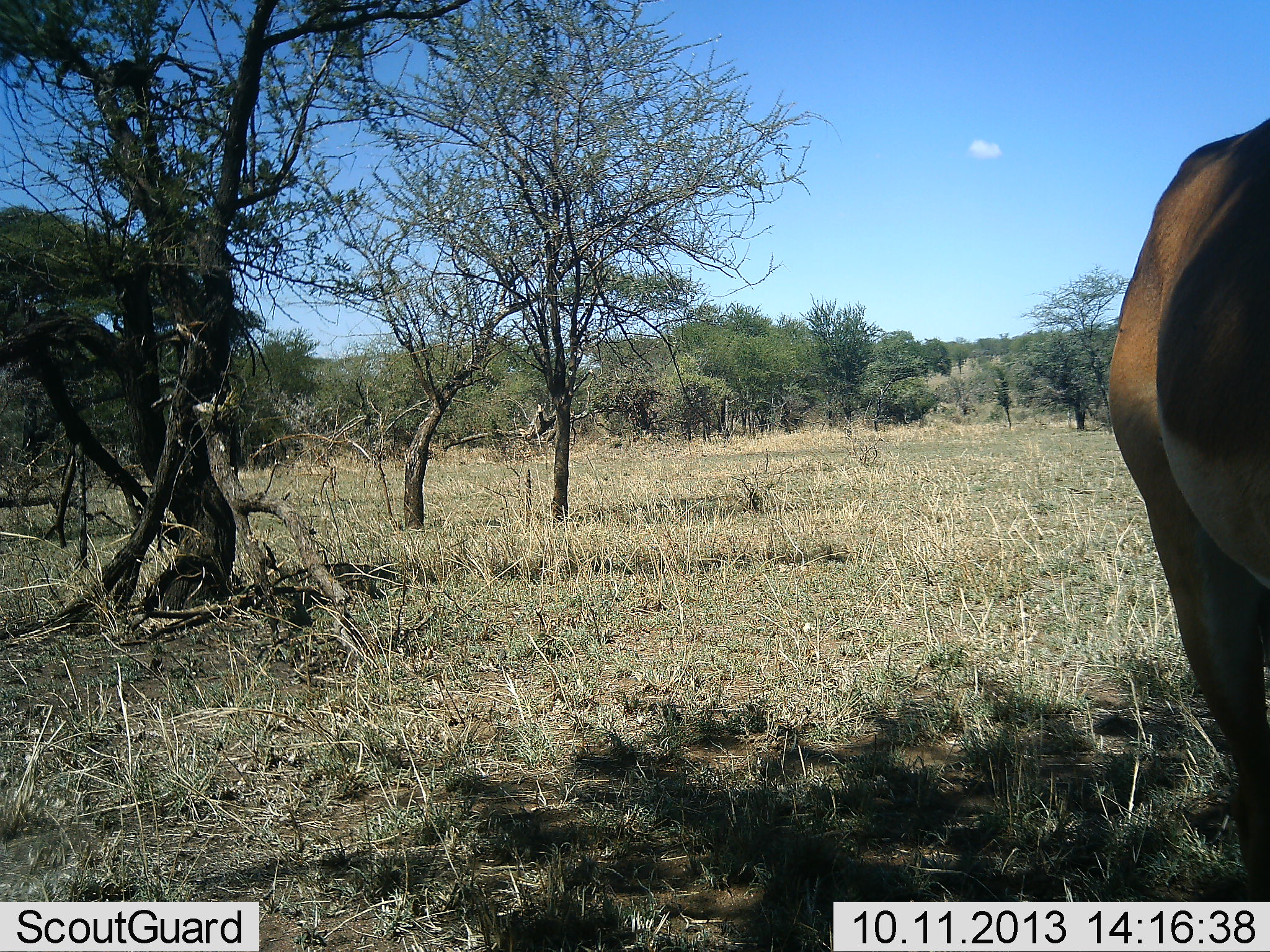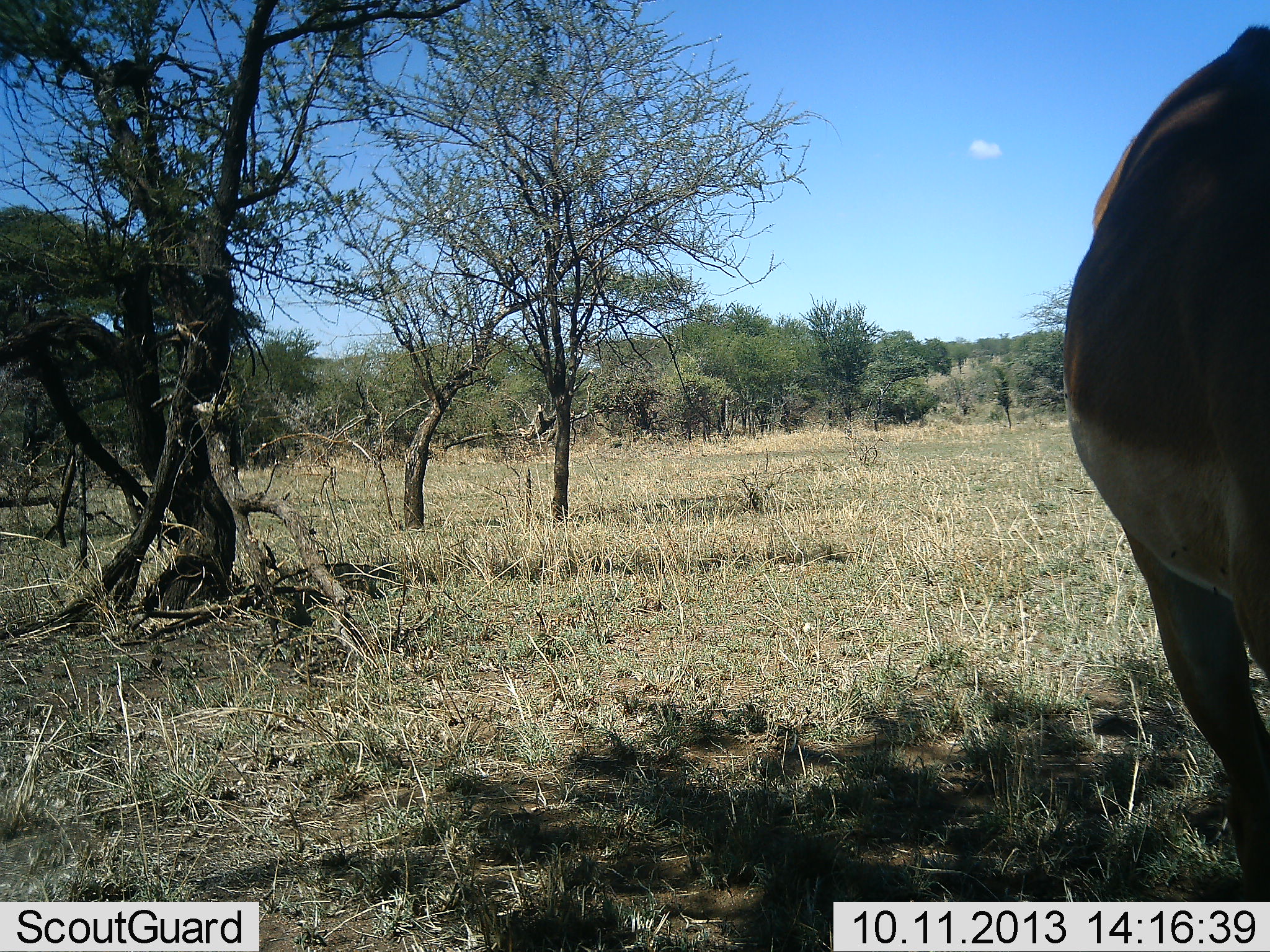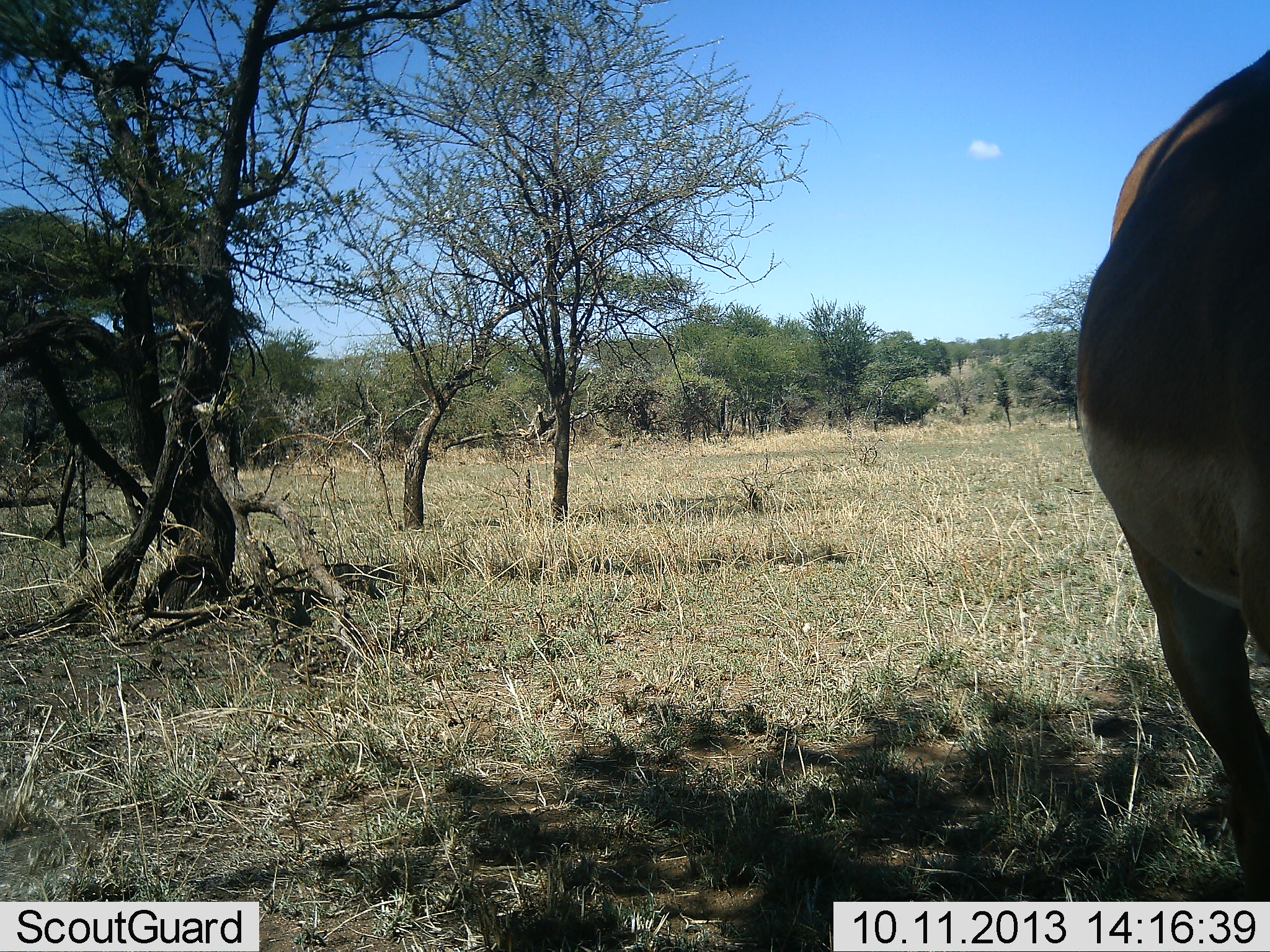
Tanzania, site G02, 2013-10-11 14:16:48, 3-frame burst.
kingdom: Animalia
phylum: Chordata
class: Mammalia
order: Artiodactyla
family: Bovidae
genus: Aepyceros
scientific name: Aepyceros melampus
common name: impala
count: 1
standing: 90%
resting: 0%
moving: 0%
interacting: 0%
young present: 0%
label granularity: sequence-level